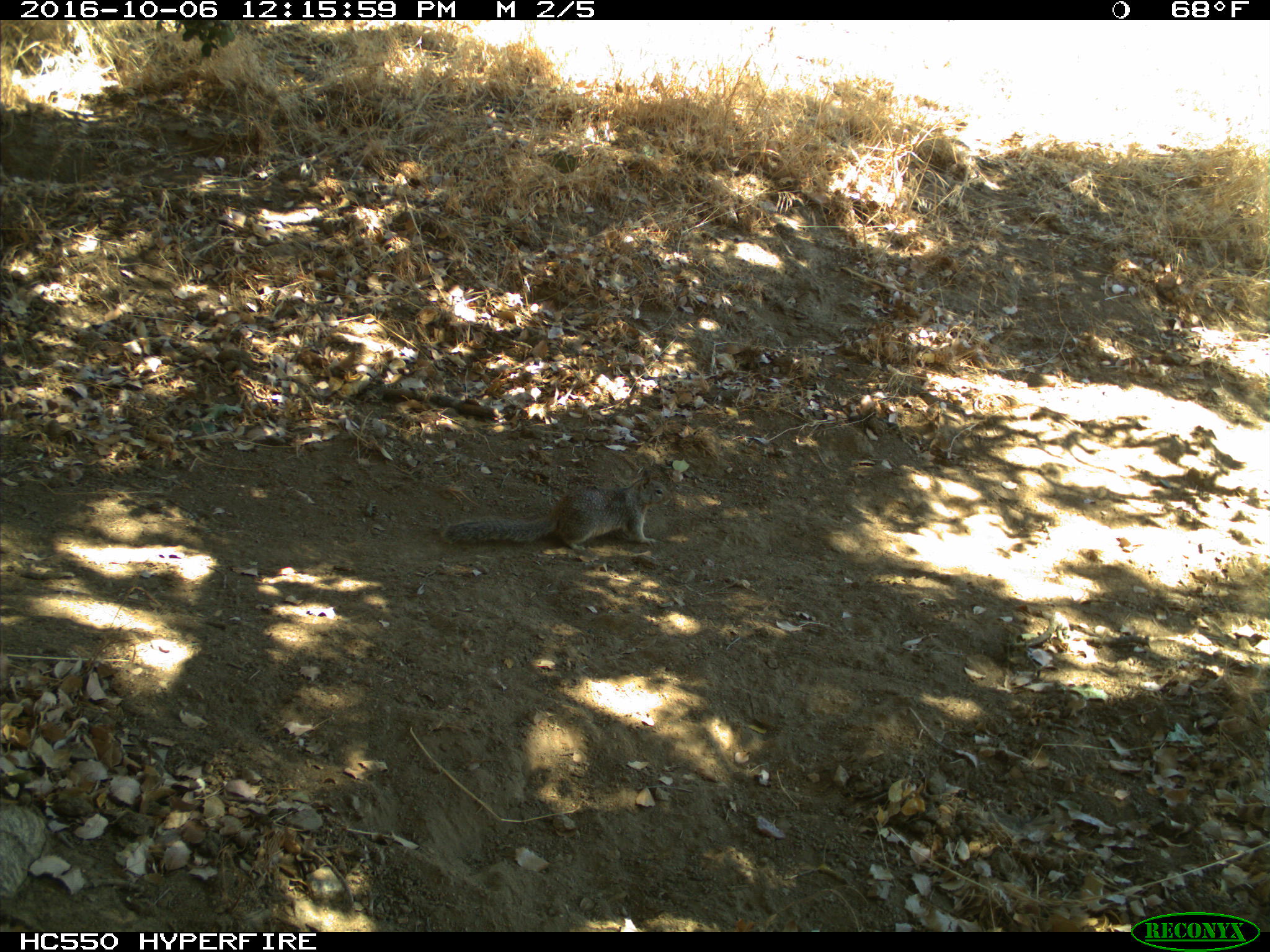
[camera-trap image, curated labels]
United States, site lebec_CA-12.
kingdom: Animalia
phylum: Chordata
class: Mammalia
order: Rodentia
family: Sciuridae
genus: Otospermophilus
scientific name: Otospermophilus beecheyi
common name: california ground squirrel